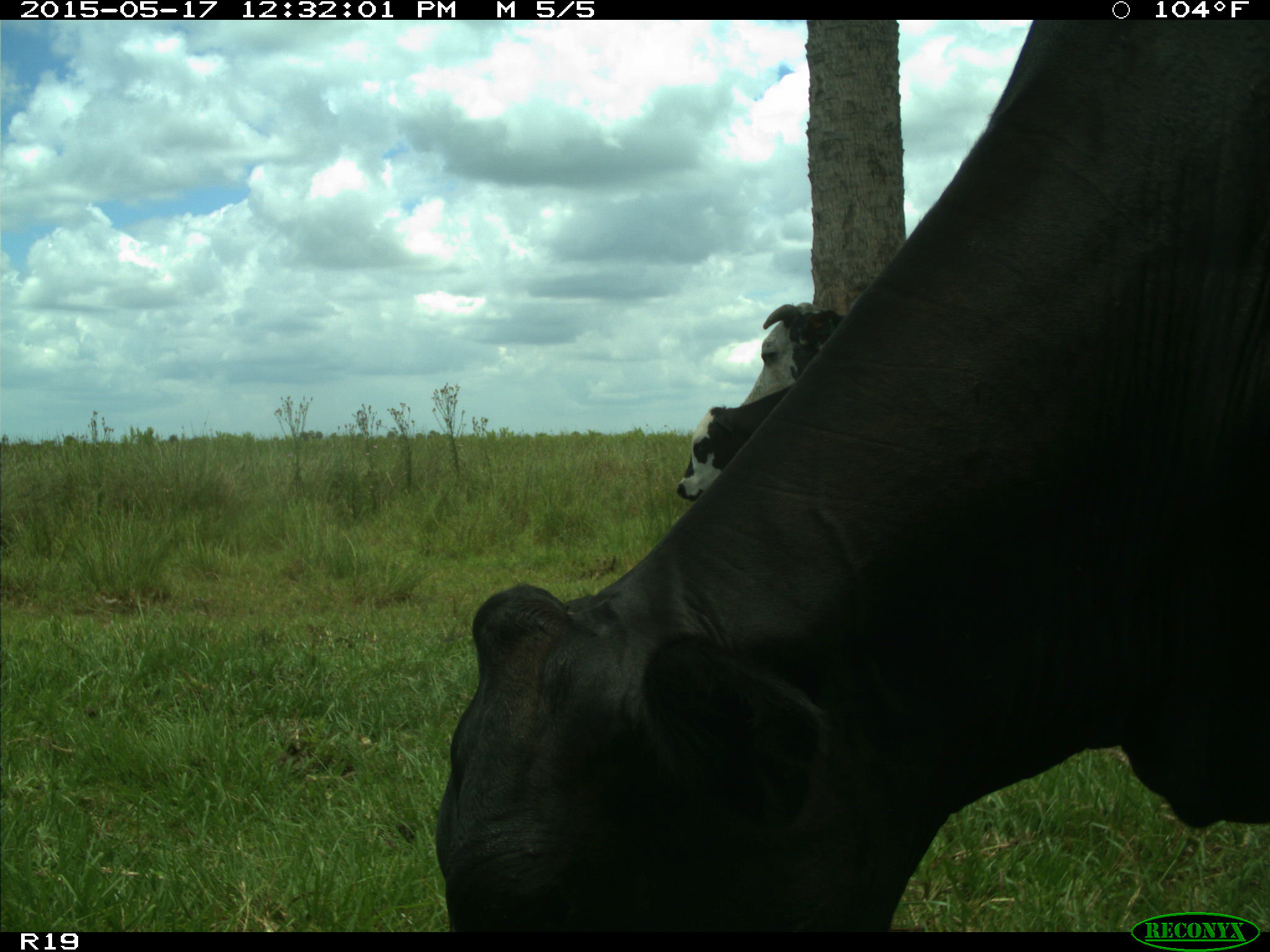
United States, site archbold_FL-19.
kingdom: Animalia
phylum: Chordata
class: Mammalia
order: Artiodactyla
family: Bovidae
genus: Bos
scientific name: Bos taurus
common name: domestic cow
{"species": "Bos taurus (domestic cow)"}